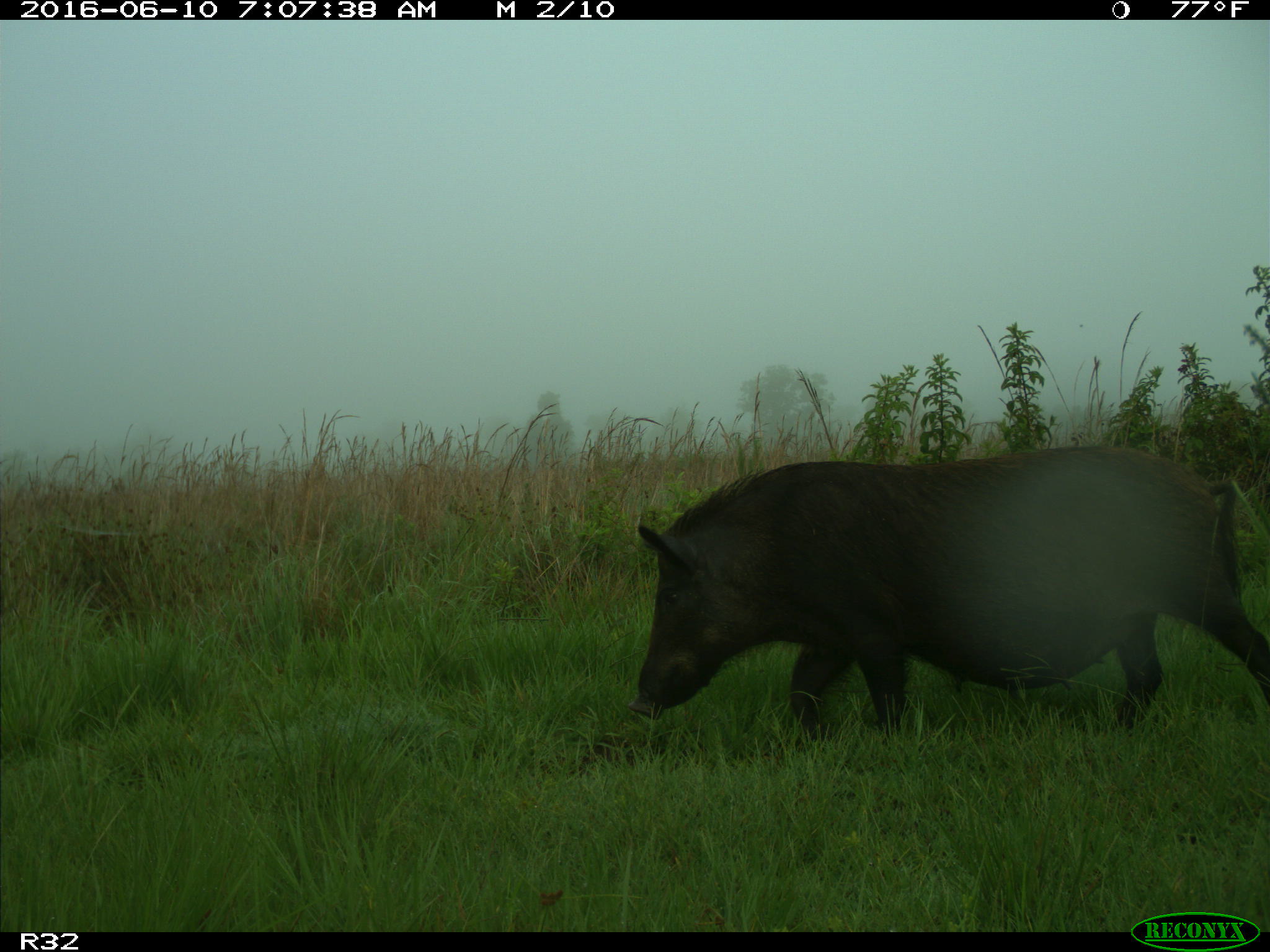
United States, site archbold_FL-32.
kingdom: Animalia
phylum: Chordata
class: Mammalia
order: Artiodactyla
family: Suidae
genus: Sus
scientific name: Sus scrofa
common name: wild boar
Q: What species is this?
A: Sus scrofa (wild boar).